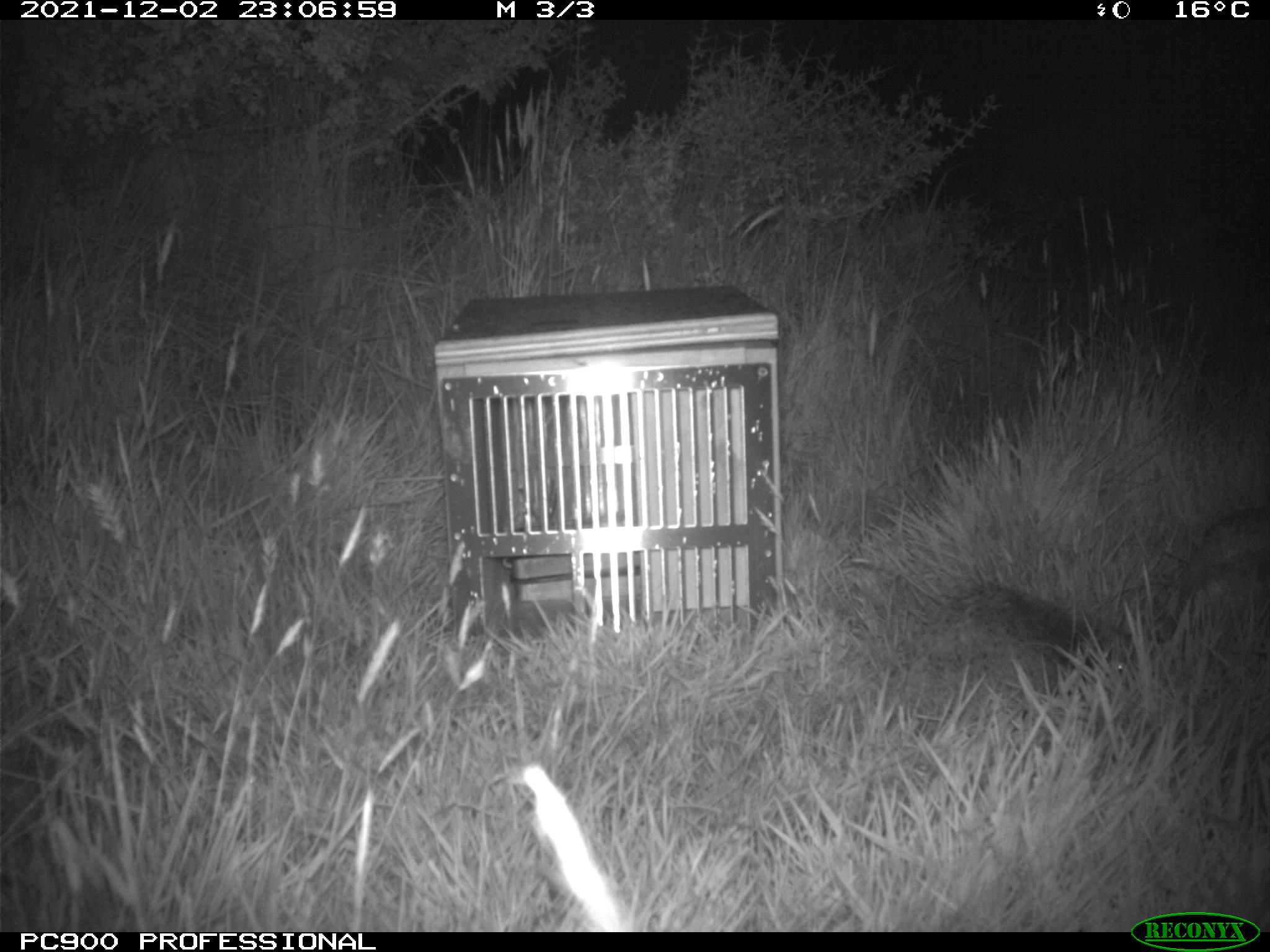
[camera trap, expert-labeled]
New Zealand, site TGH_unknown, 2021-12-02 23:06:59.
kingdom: Animalia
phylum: Chordata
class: Mammalia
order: Eulipotyphla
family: Erinaceidae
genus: Erinaceus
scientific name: Erinaceus europaeus europaeus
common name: european hedgehog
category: hedgehog